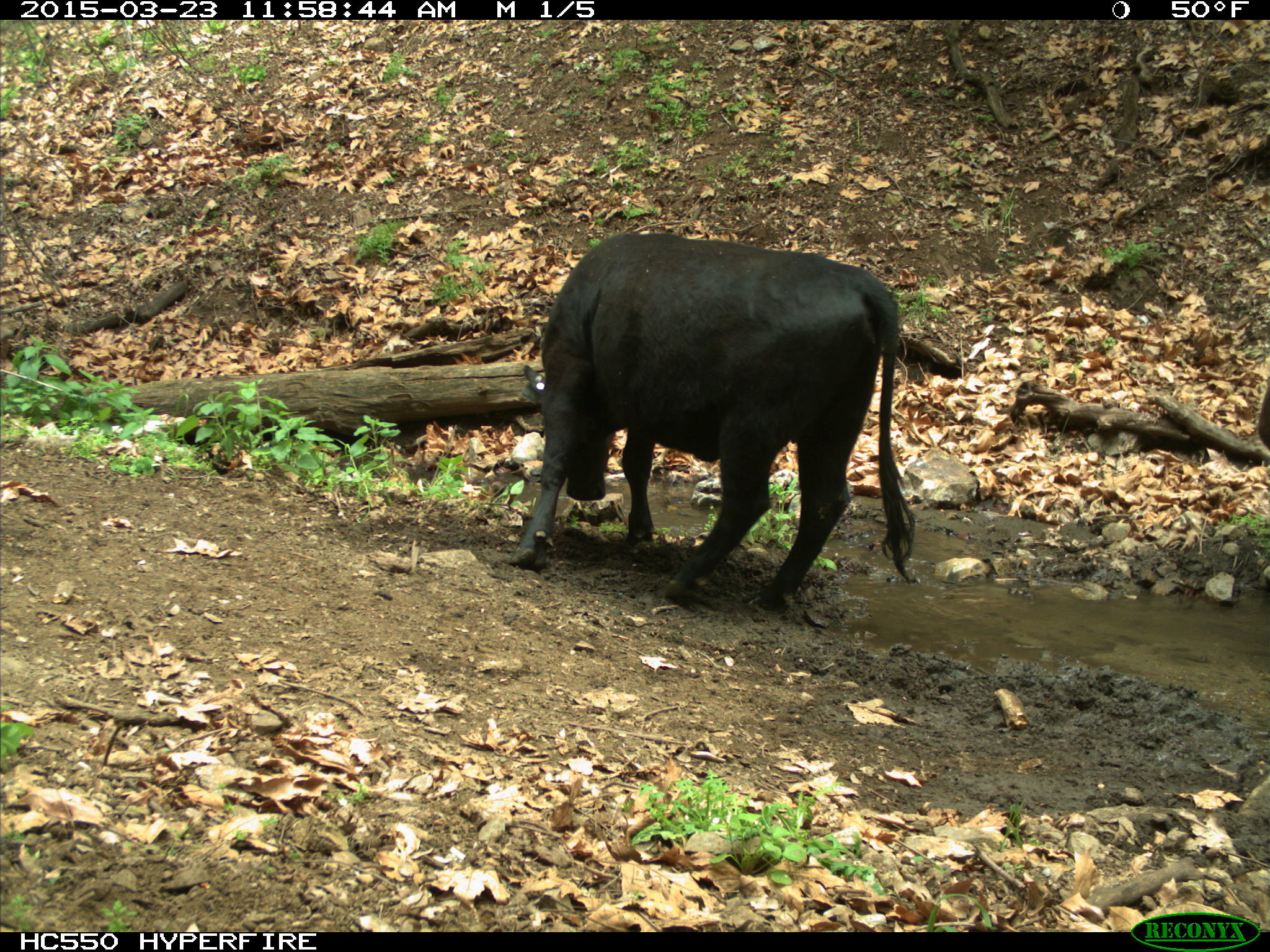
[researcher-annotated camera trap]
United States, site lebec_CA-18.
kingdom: Animalia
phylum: Chordata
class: Mammalia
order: Artiodactyla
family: Bovidae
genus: Bos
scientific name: Bos taurus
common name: domestic cow